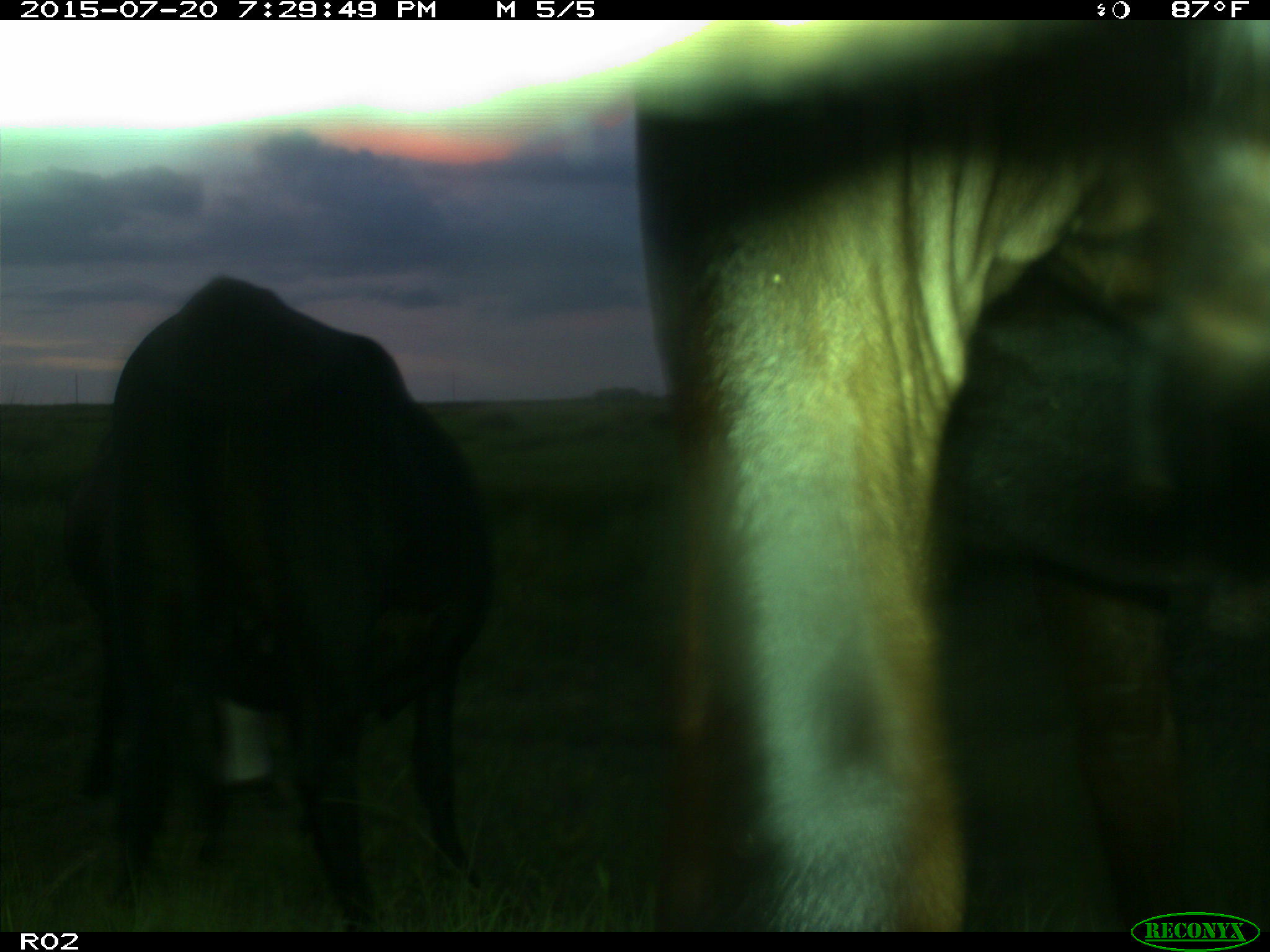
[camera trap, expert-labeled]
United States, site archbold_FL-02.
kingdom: Animalia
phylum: Chordata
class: Mammalia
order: Artiodactyla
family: Bovidae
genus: Bos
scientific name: Bos taurus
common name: domestic cow